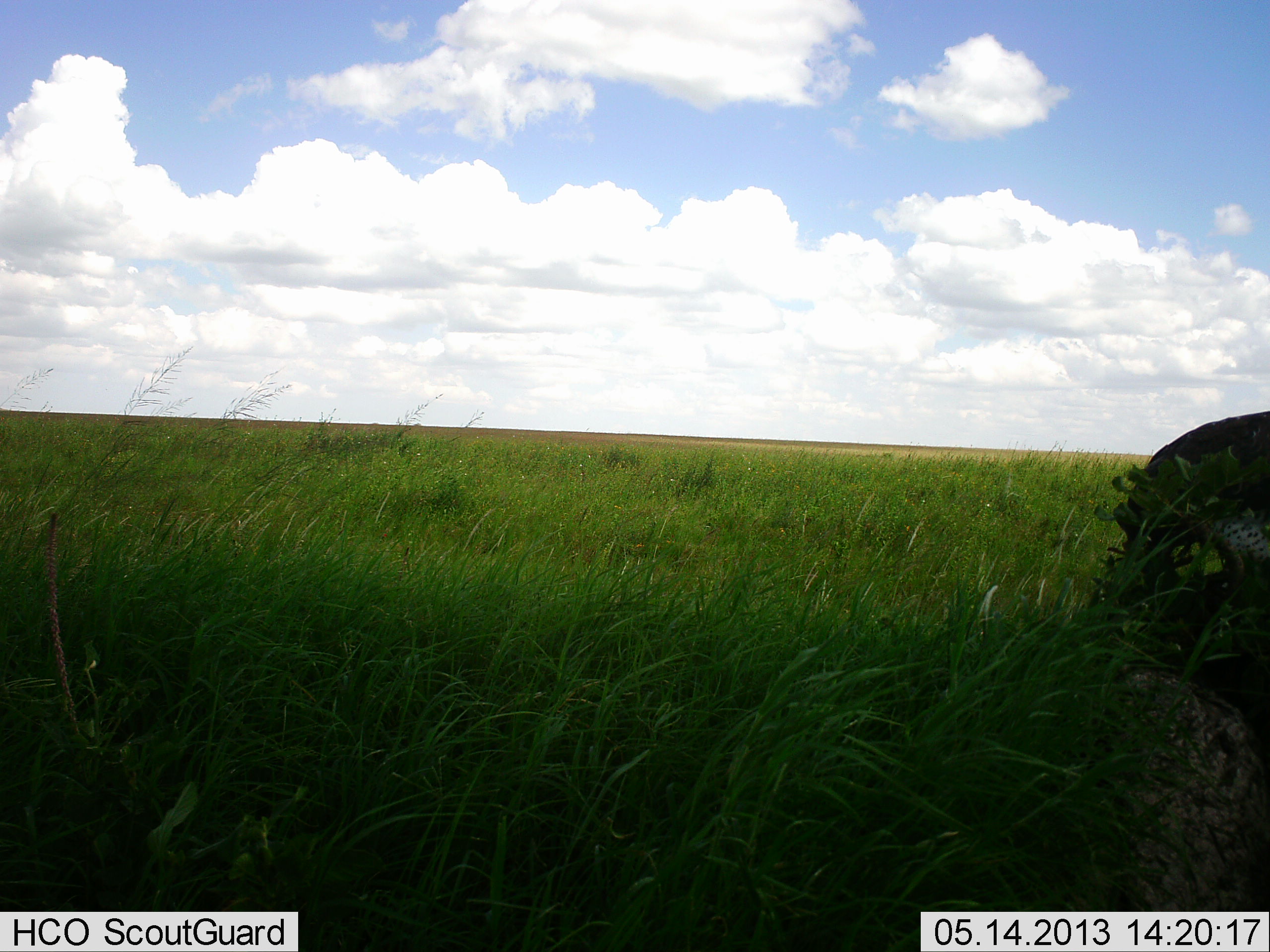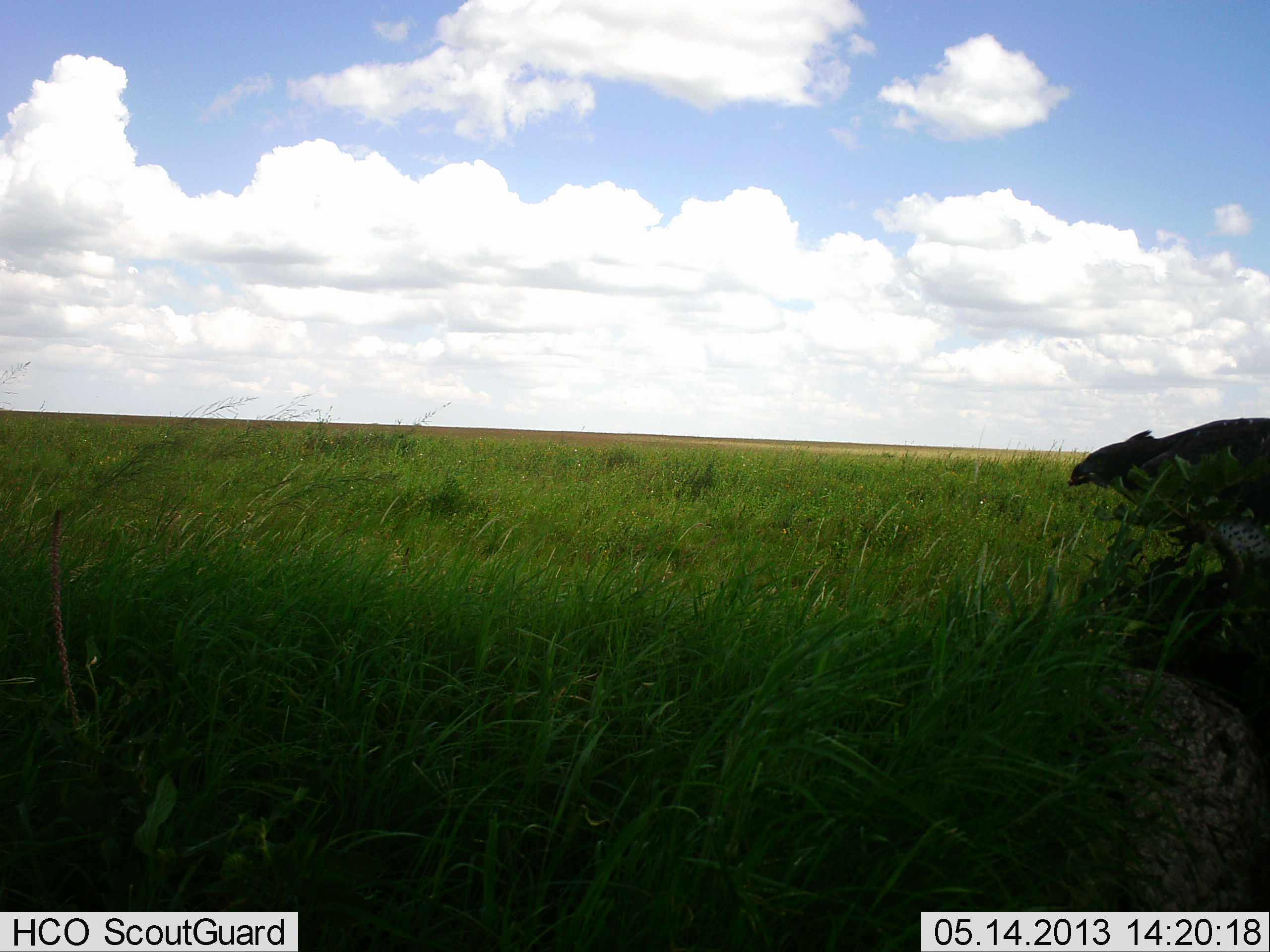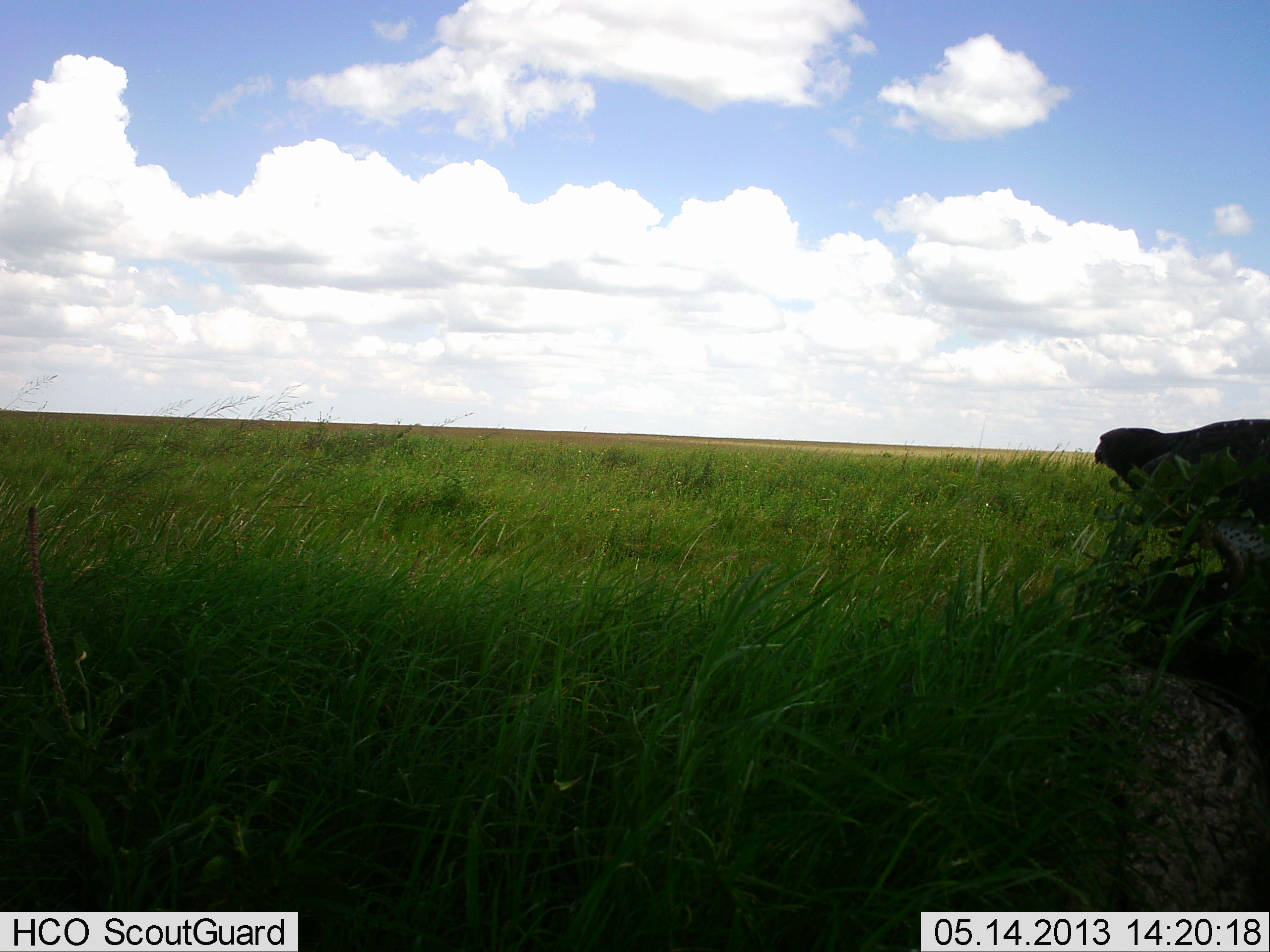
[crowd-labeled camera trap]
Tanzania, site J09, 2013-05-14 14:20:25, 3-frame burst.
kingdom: Animalia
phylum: Chordata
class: Aves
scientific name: Aves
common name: bird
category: otherbird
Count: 1.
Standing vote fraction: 39%.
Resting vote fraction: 4%.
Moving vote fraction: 13%.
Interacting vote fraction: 0%.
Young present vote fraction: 0%.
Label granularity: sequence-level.